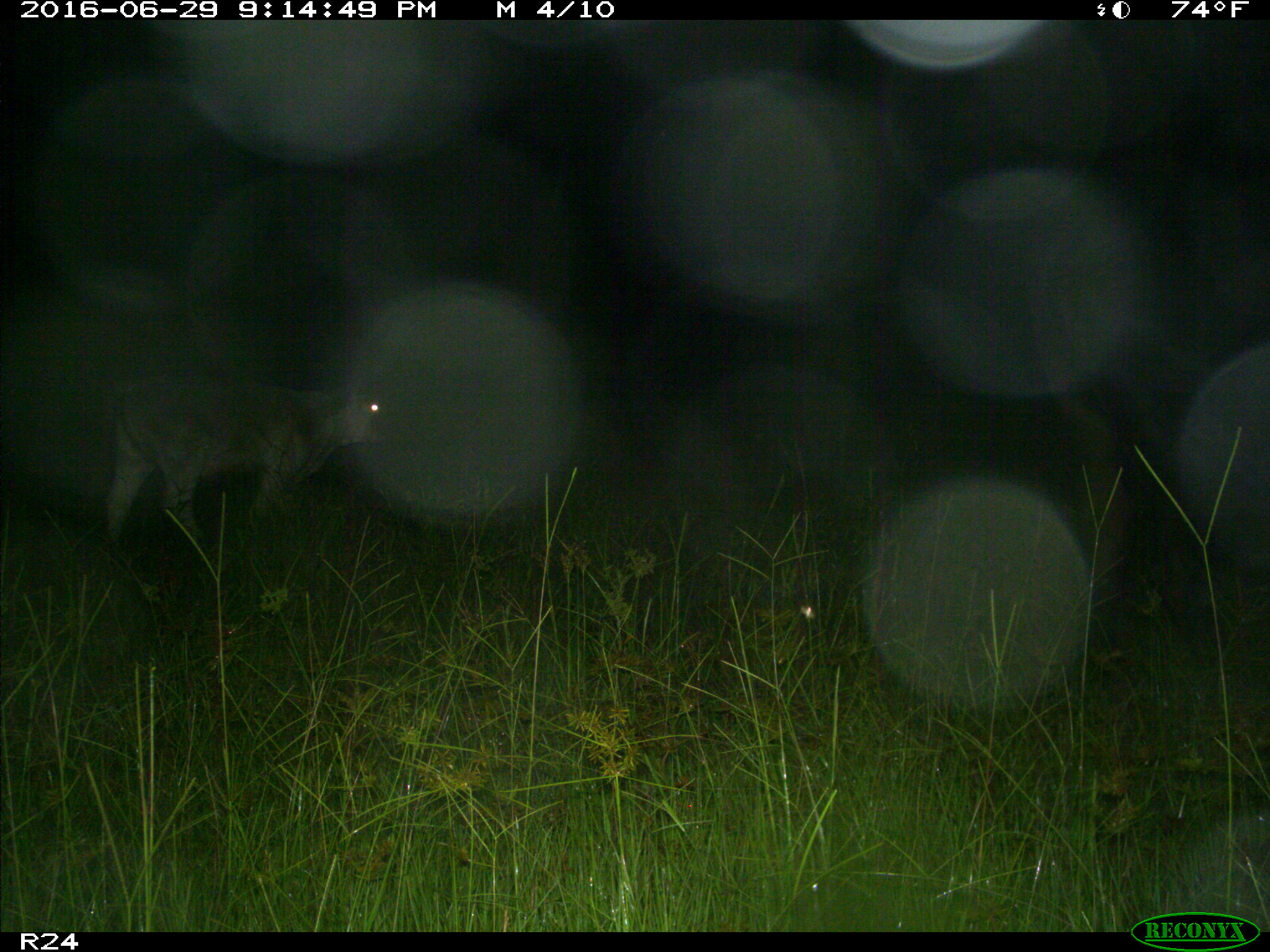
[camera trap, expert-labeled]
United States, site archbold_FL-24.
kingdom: Animalia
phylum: Chordata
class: Mammalia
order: Artiodactyla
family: Bovidae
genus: Bos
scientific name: Bos taurus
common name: domestic cow